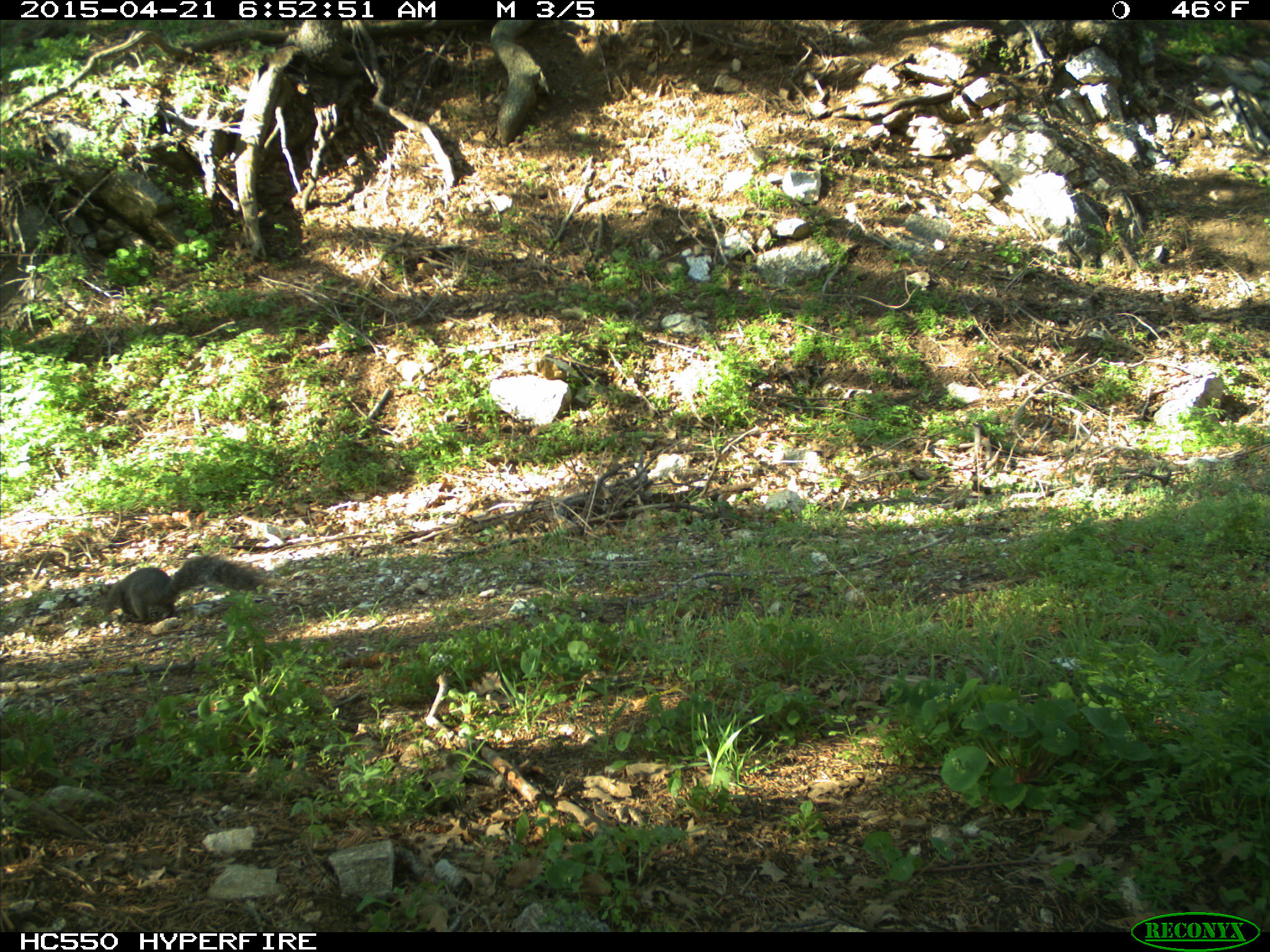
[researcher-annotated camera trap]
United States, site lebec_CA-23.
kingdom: Animalia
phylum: Chordata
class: Mammalia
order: Rodentia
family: Sciuridae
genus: Sciurus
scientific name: Sciurus carolinensis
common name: eastern gray squirrel